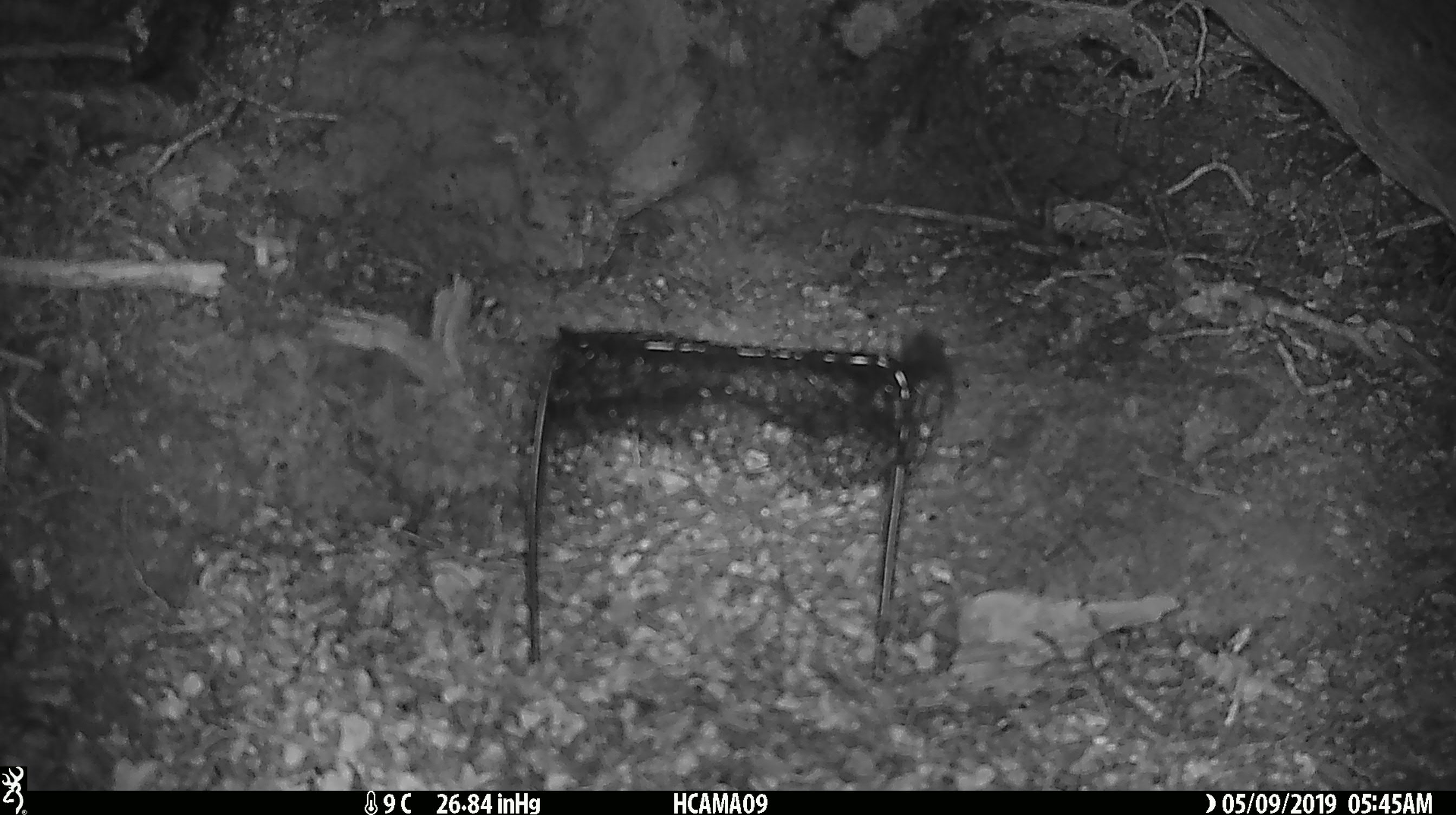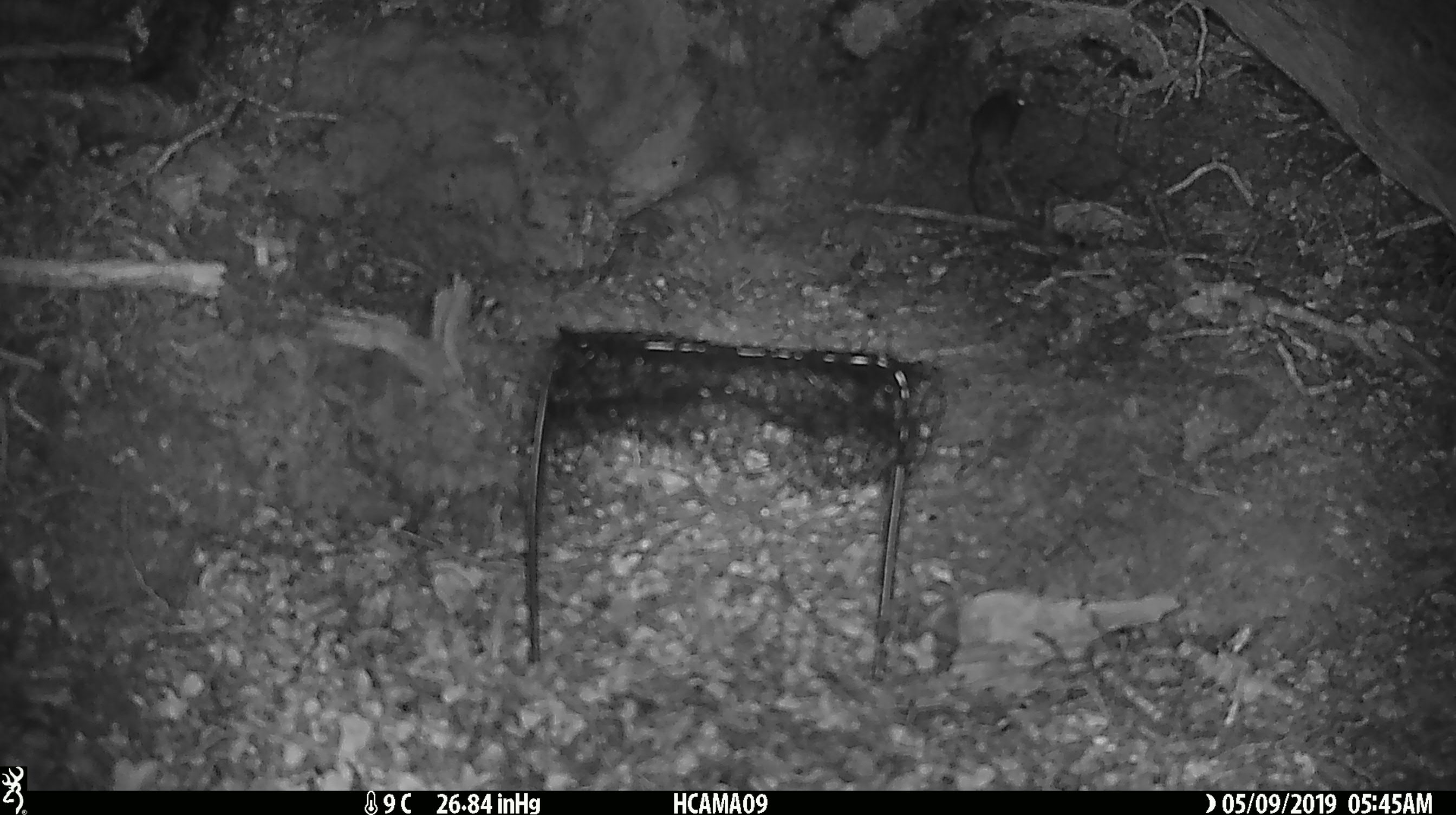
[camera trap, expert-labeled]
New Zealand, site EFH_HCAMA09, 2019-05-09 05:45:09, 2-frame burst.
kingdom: Animalia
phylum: Chordata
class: Mammalia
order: Rodentia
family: Muridae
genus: Rattus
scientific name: Rattus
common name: rat